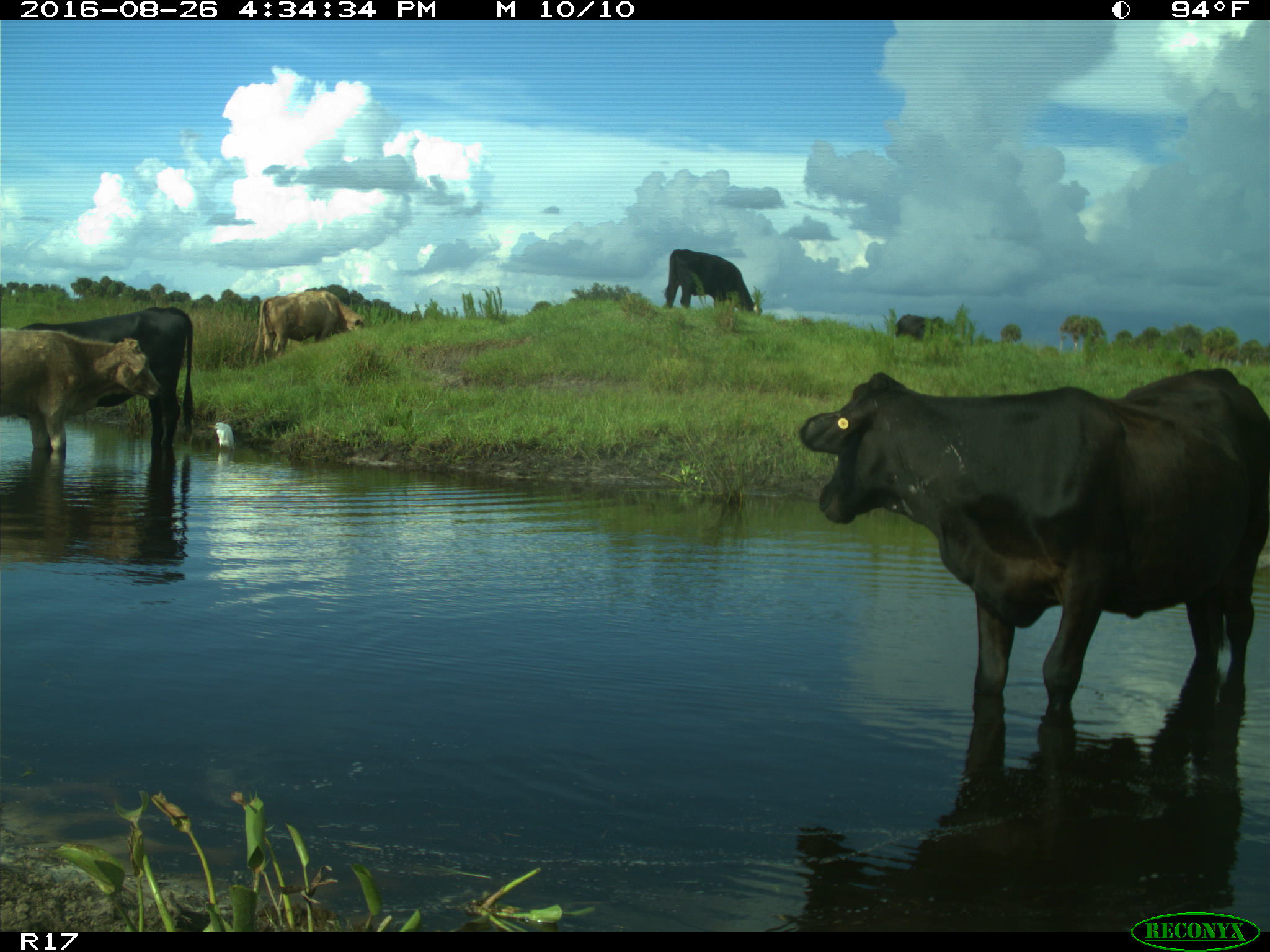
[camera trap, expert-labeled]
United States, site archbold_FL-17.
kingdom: Animalia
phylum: Chordata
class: Mammalia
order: Artiodactyla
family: Bovidae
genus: Bos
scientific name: Bos taurus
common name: domestic cow